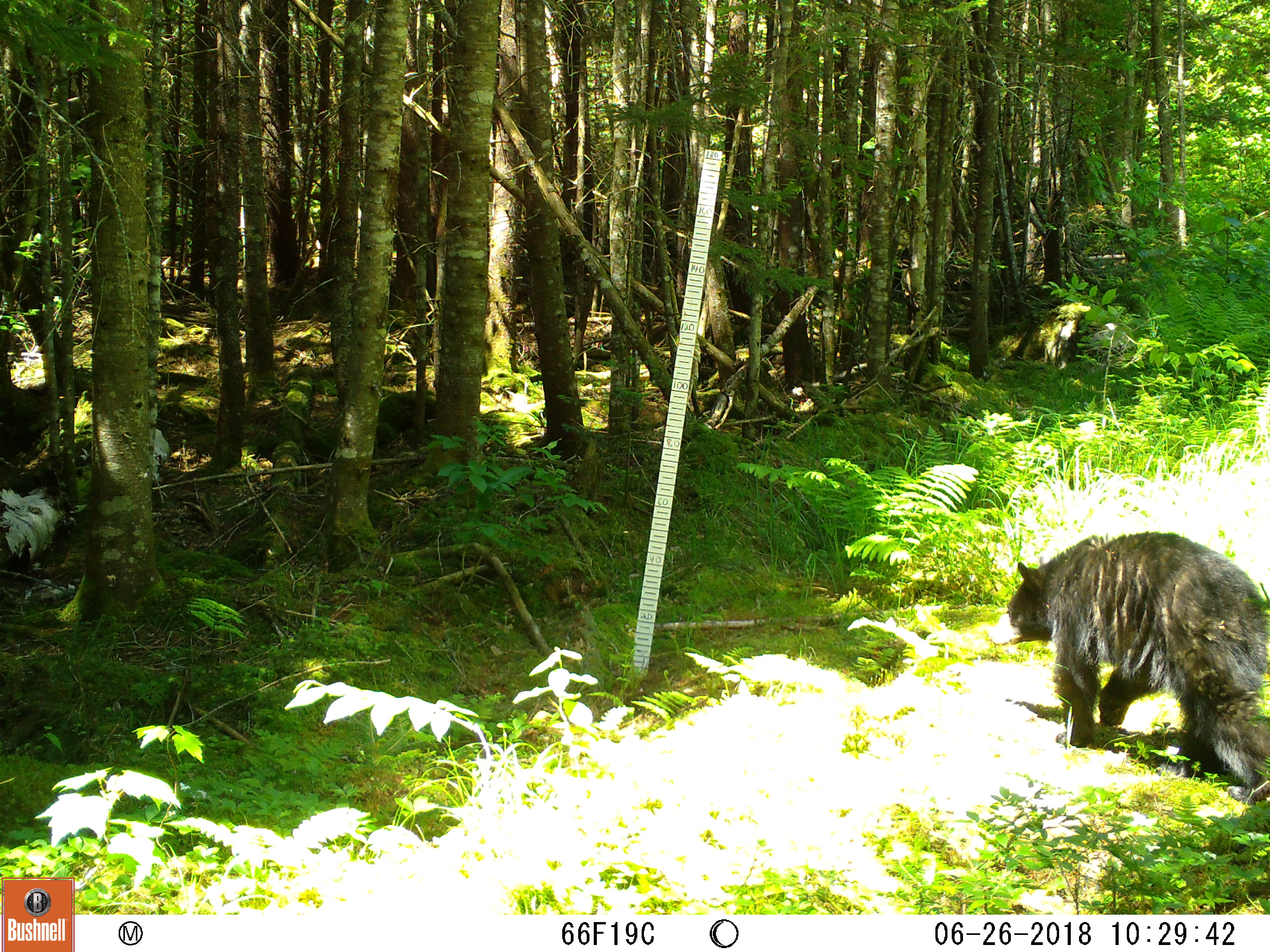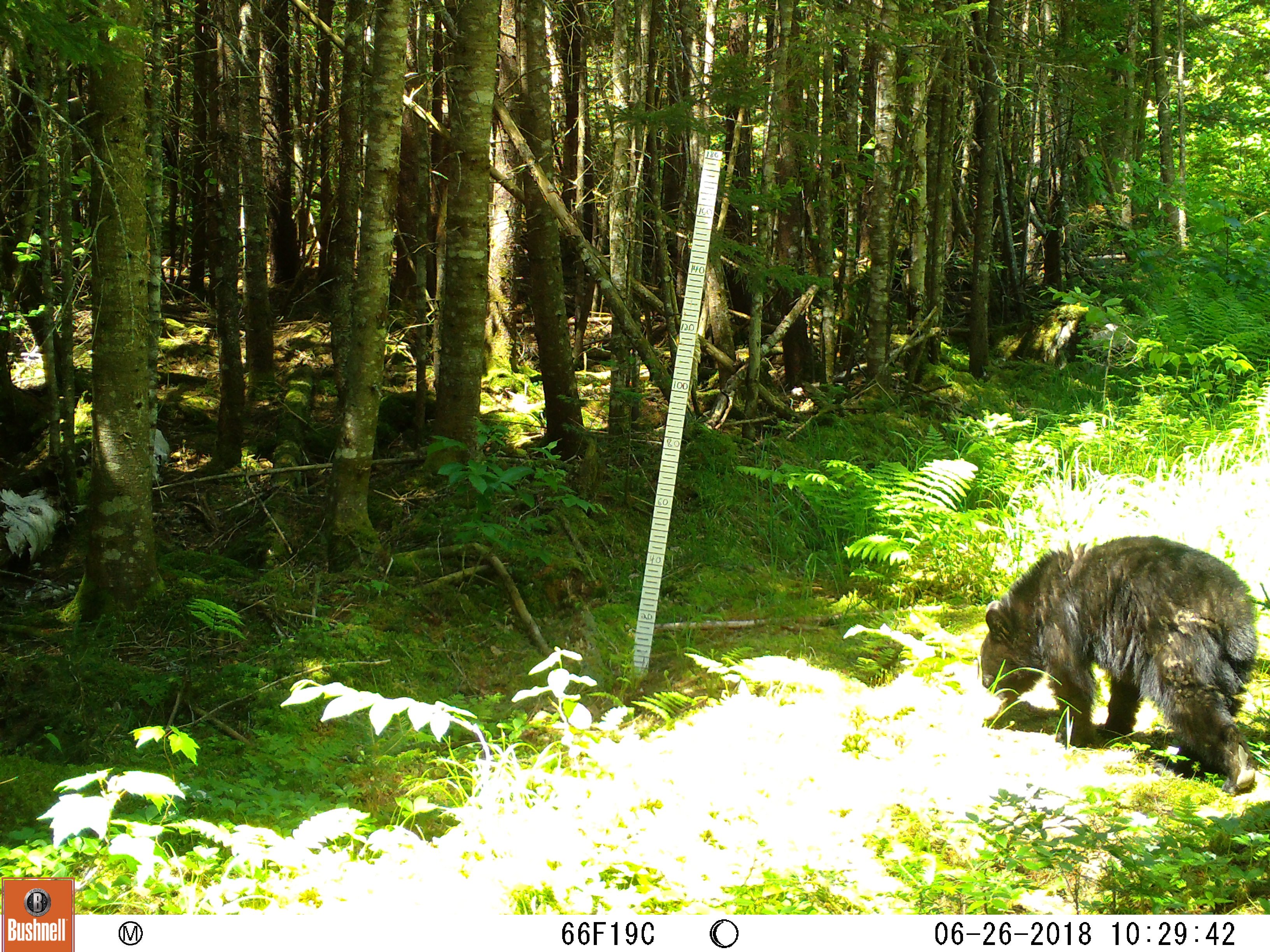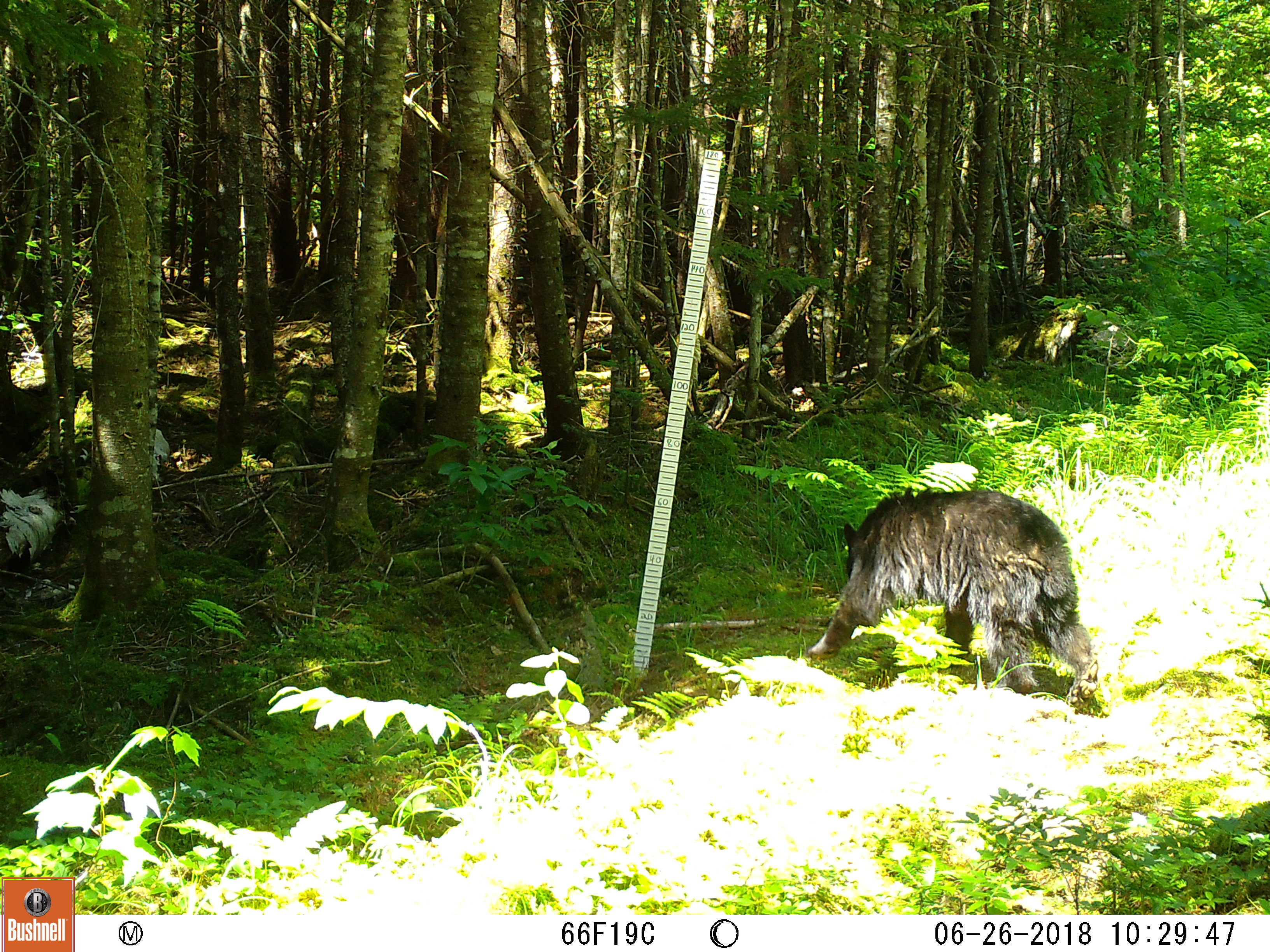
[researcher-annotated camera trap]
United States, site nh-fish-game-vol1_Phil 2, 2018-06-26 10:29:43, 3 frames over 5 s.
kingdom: Animalia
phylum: Chordata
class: Mammalia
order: Carnivora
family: Ursidae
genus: Ursus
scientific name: Ursus americanus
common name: black bear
Black bear (Ursus americanus).